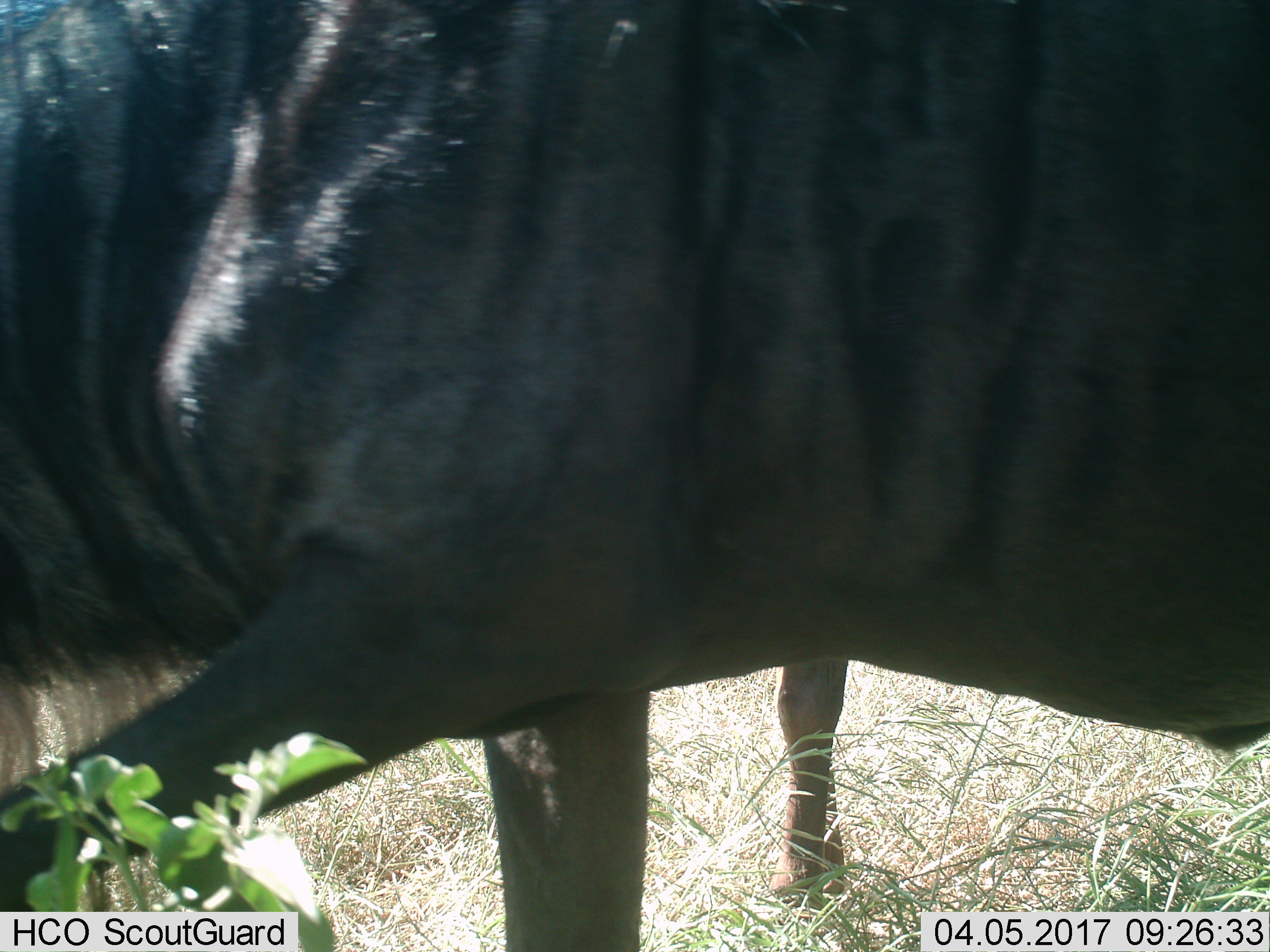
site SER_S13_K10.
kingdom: Animalia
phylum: Chordata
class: Mammalia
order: Artiodactyla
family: Bovidae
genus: Connochaetes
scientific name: Connochaetes taurinus taurinus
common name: blue wildebeest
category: wildebeestblue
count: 2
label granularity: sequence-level